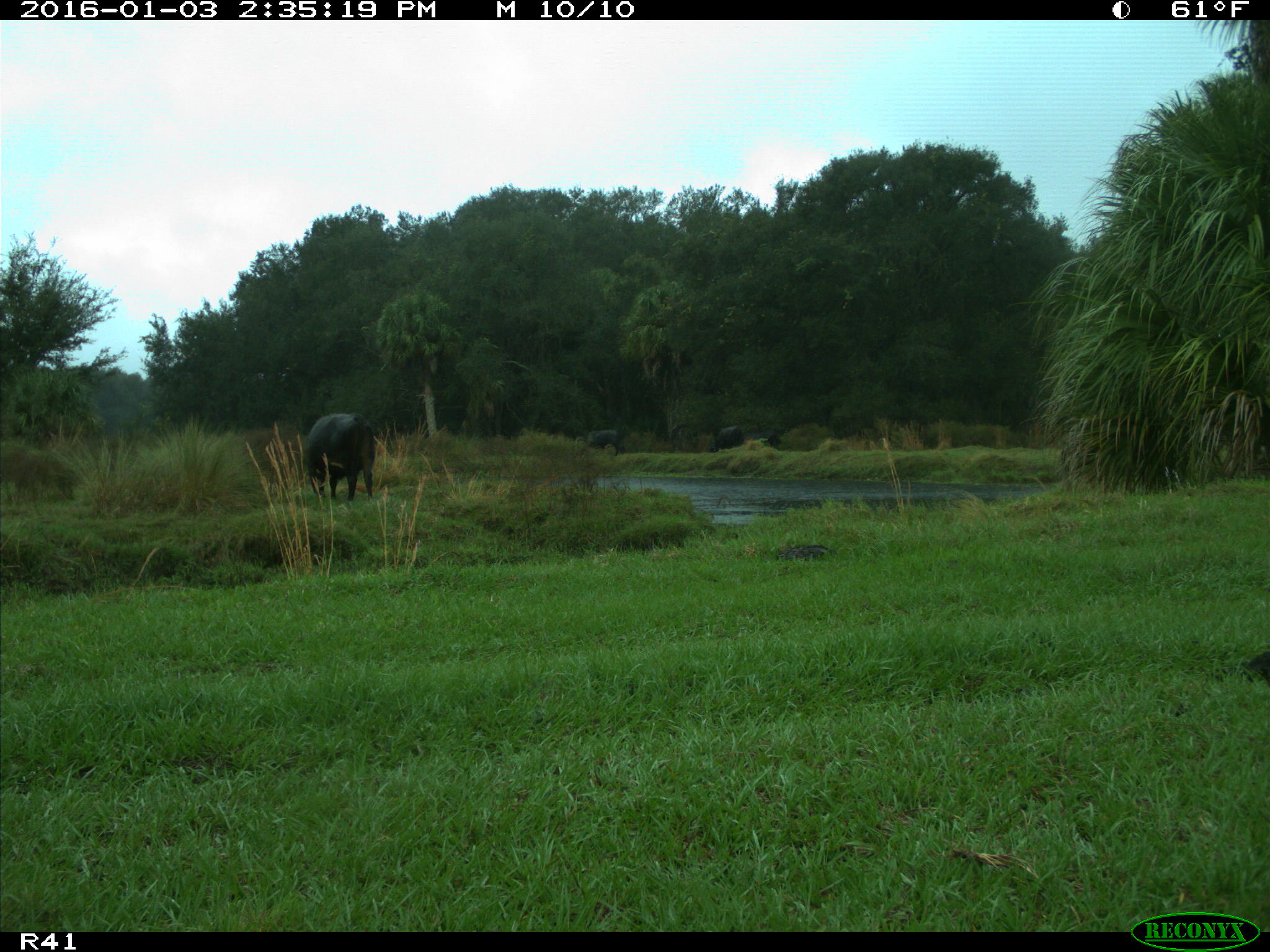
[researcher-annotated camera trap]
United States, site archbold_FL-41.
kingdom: Animalia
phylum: Chordata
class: Mammalia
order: Artiodactyla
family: Bovidae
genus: Bos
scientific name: Bos taurus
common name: domestic cow